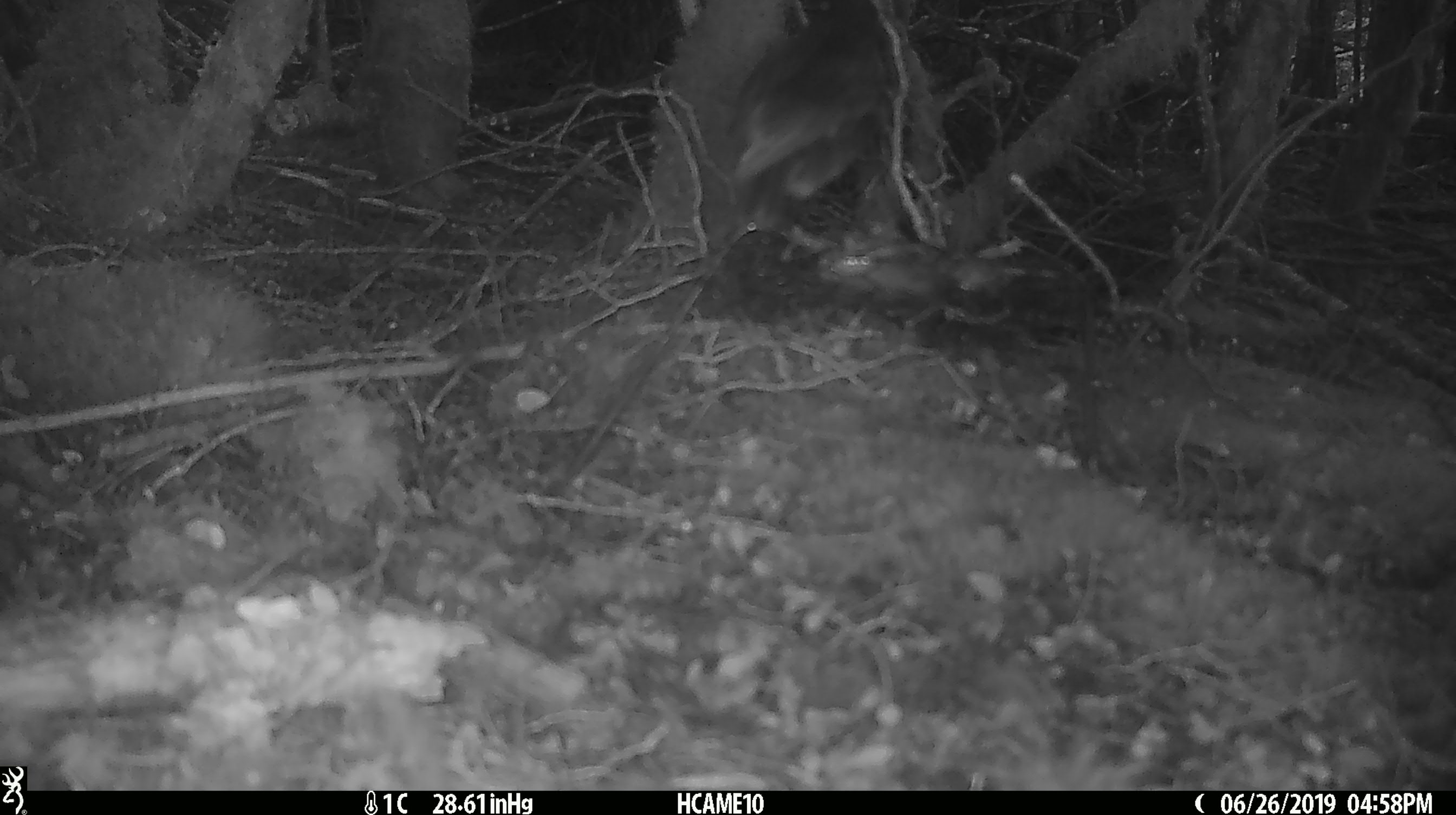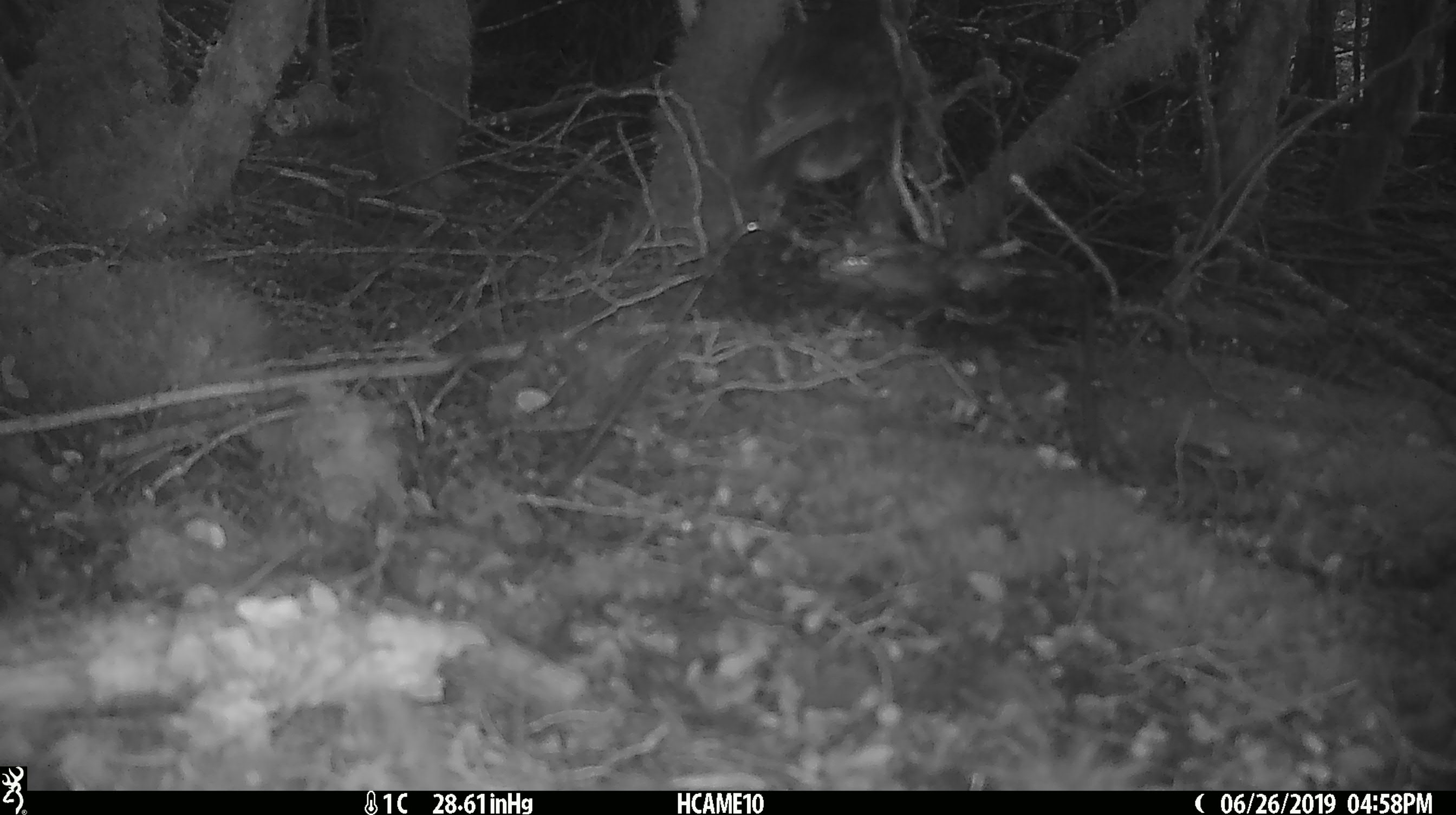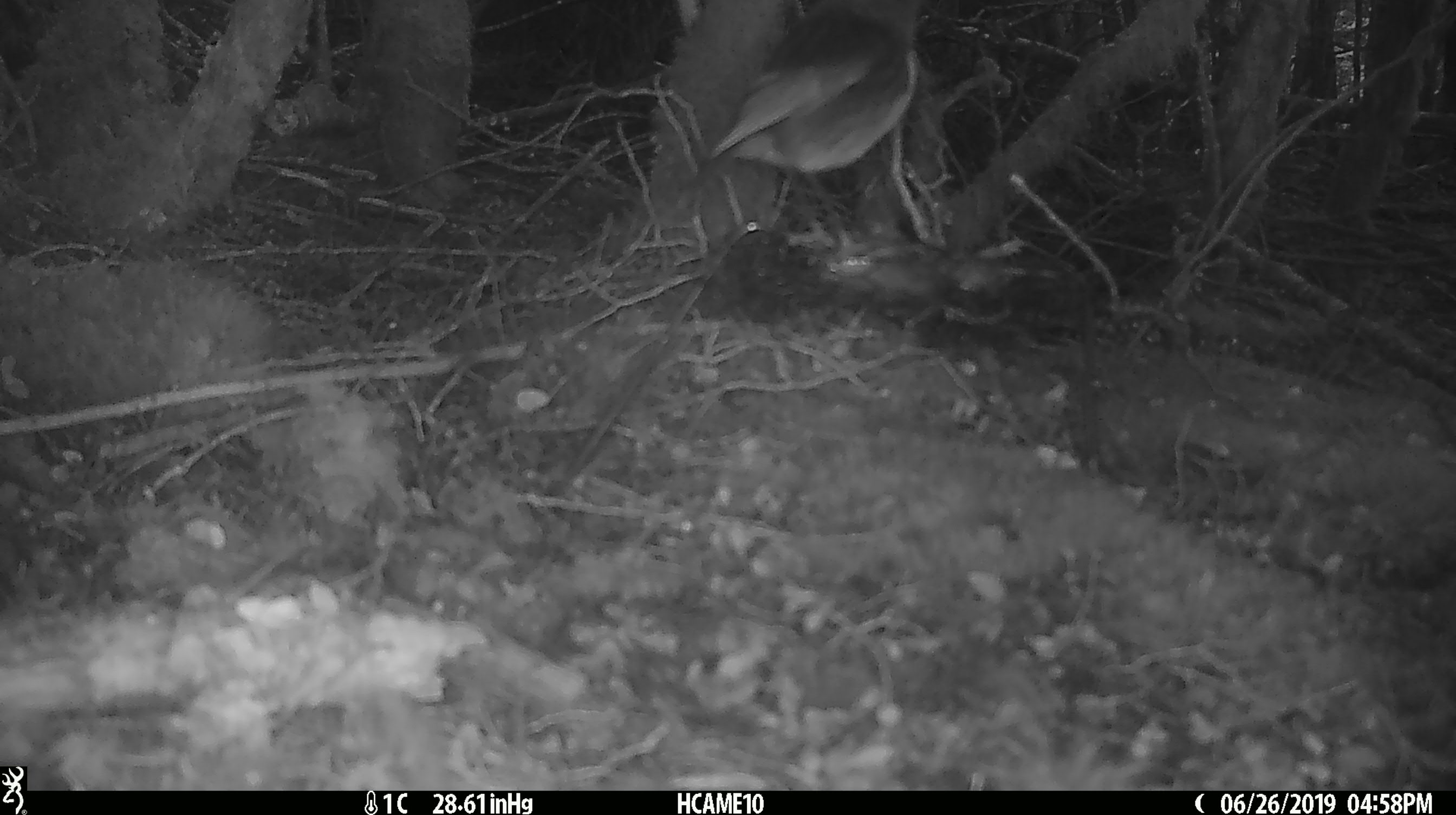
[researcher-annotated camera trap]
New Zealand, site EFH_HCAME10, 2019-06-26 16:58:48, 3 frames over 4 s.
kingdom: Animalia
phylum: Chordata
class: Aves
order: Passeriformes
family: Petroicidae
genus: Petroica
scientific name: Petroica australis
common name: new zealand robin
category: robin